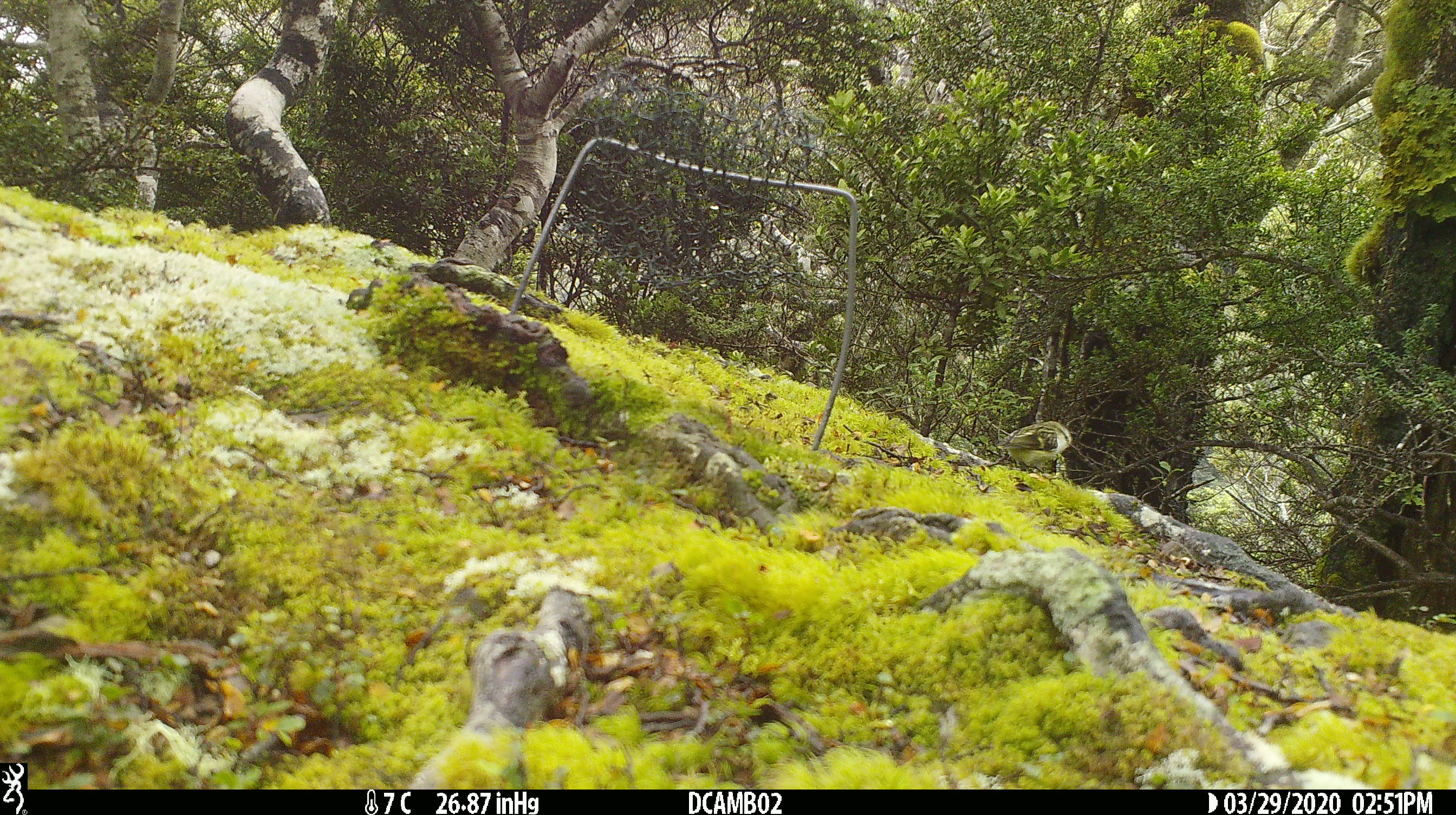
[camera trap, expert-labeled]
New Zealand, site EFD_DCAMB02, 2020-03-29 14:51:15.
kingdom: Animalia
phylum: Chordata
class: Aves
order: Passeriformes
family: Acanthisittidae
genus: Acanthisitta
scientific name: Acanthisitta chloris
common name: rifleman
Rifleman (Acanthisitta chloris).